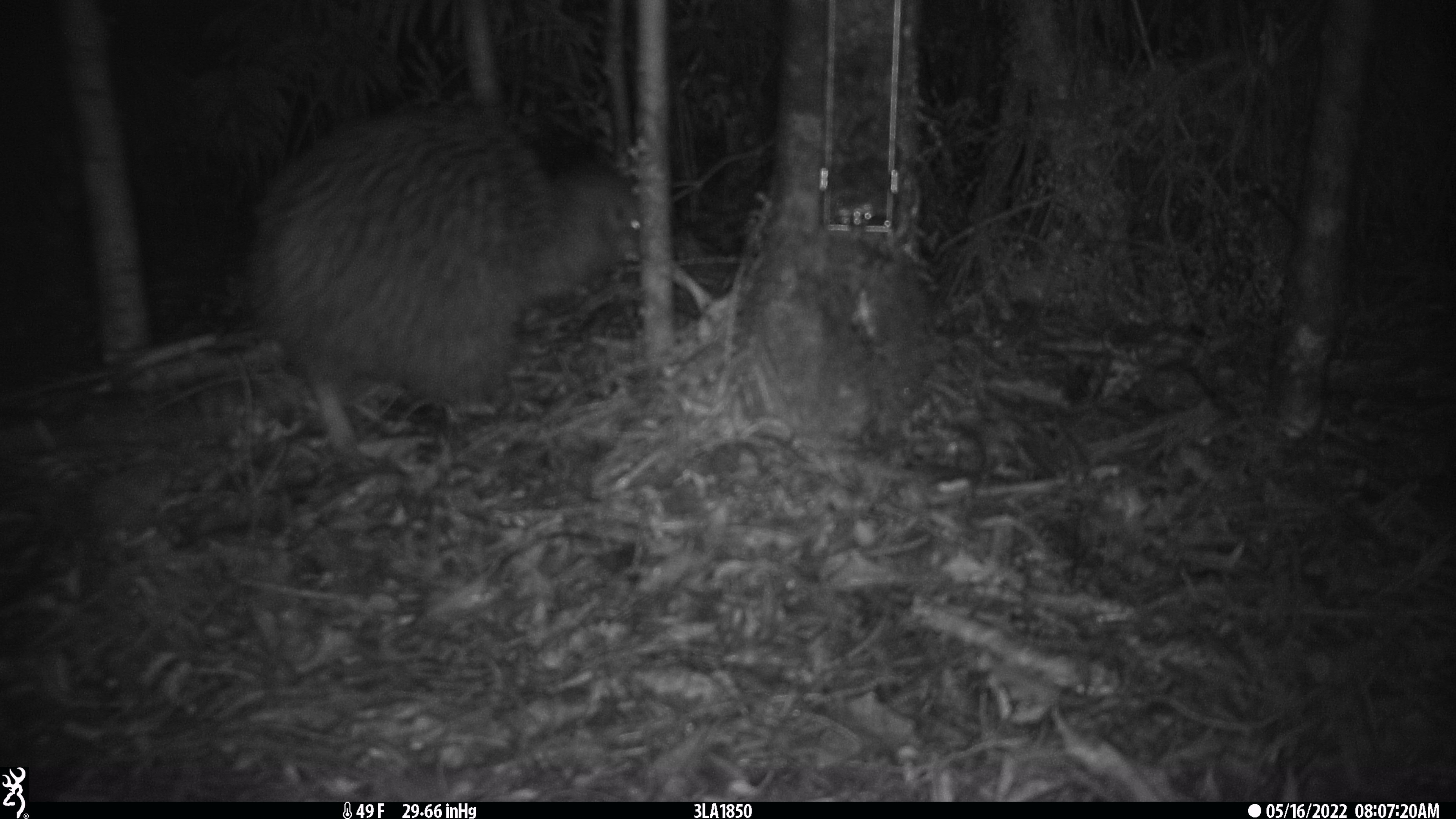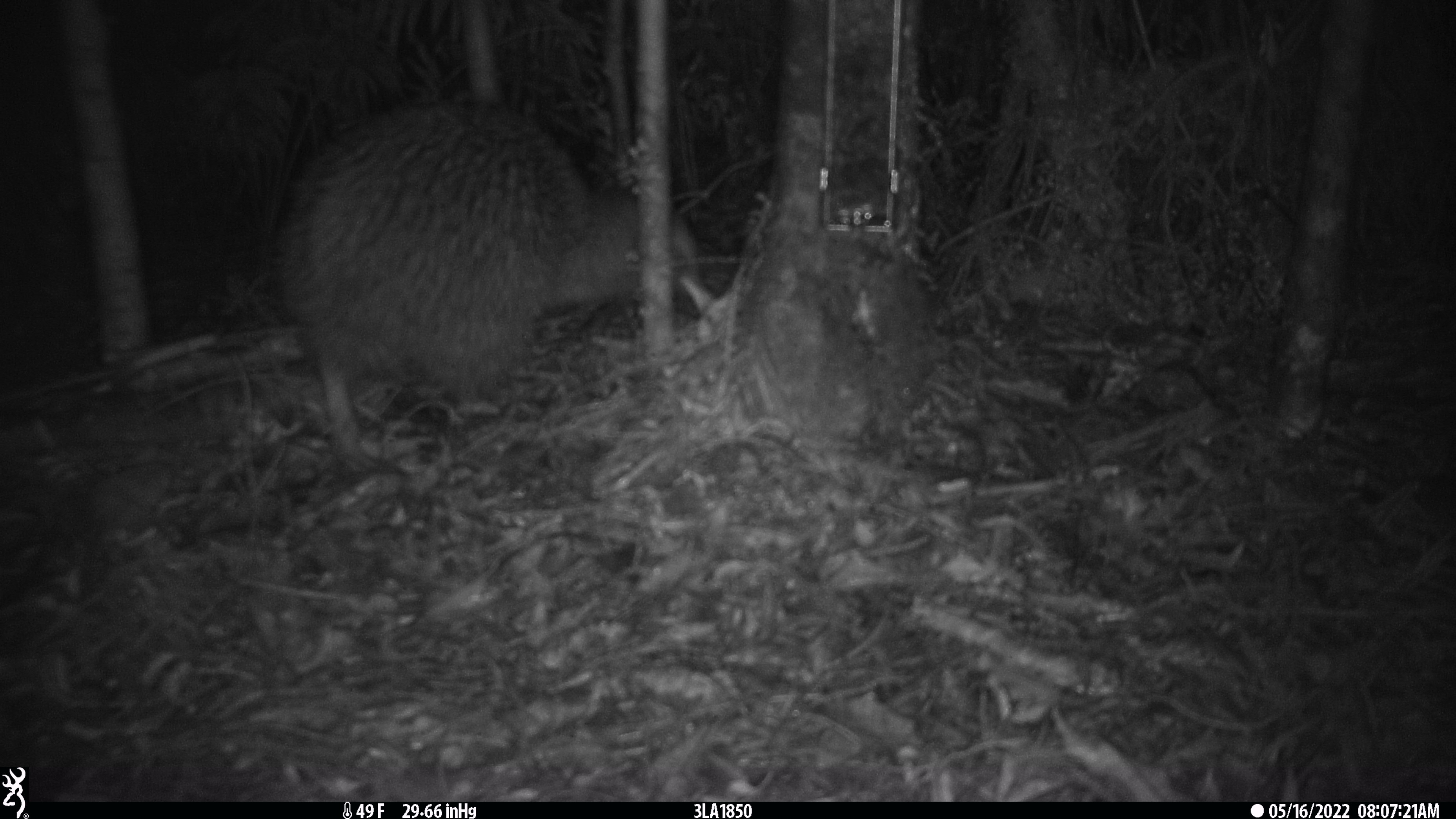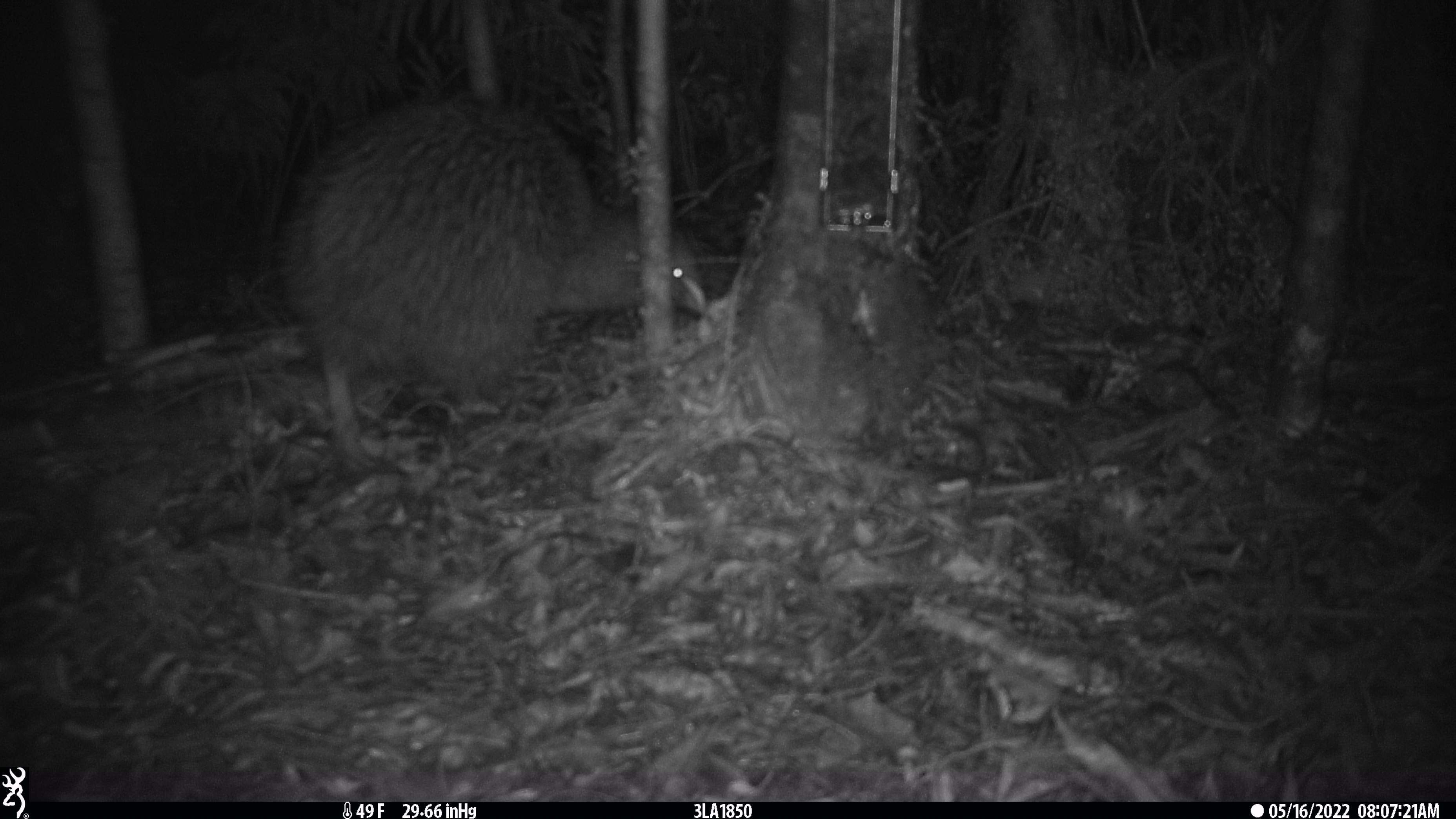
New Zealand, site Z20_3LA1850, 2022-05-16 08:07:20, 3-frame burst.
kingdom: Animalia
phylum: Chordata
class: Aves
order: Apterygiformes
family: Apterygidae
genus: Apteryx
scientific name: Apteryx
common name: kiwi